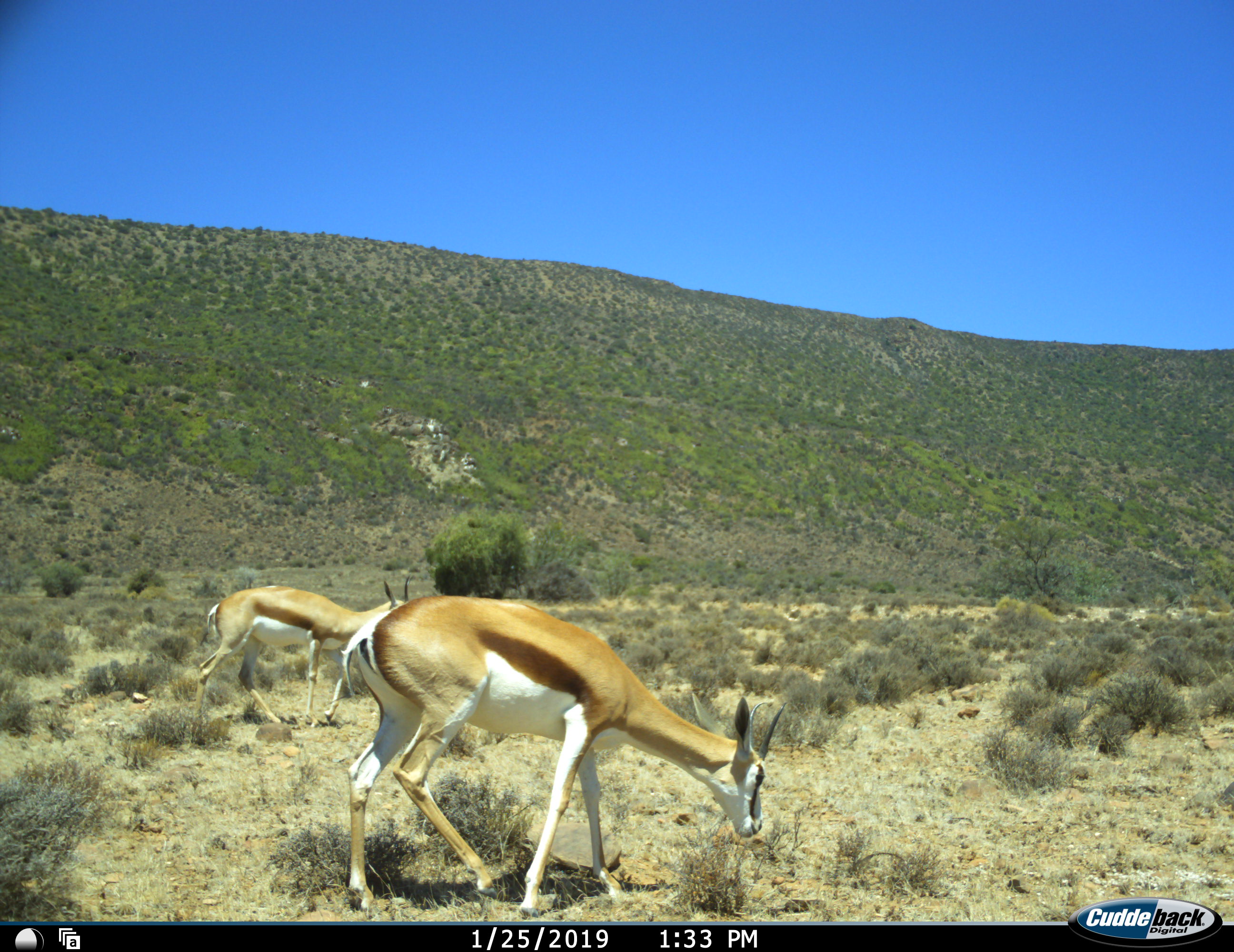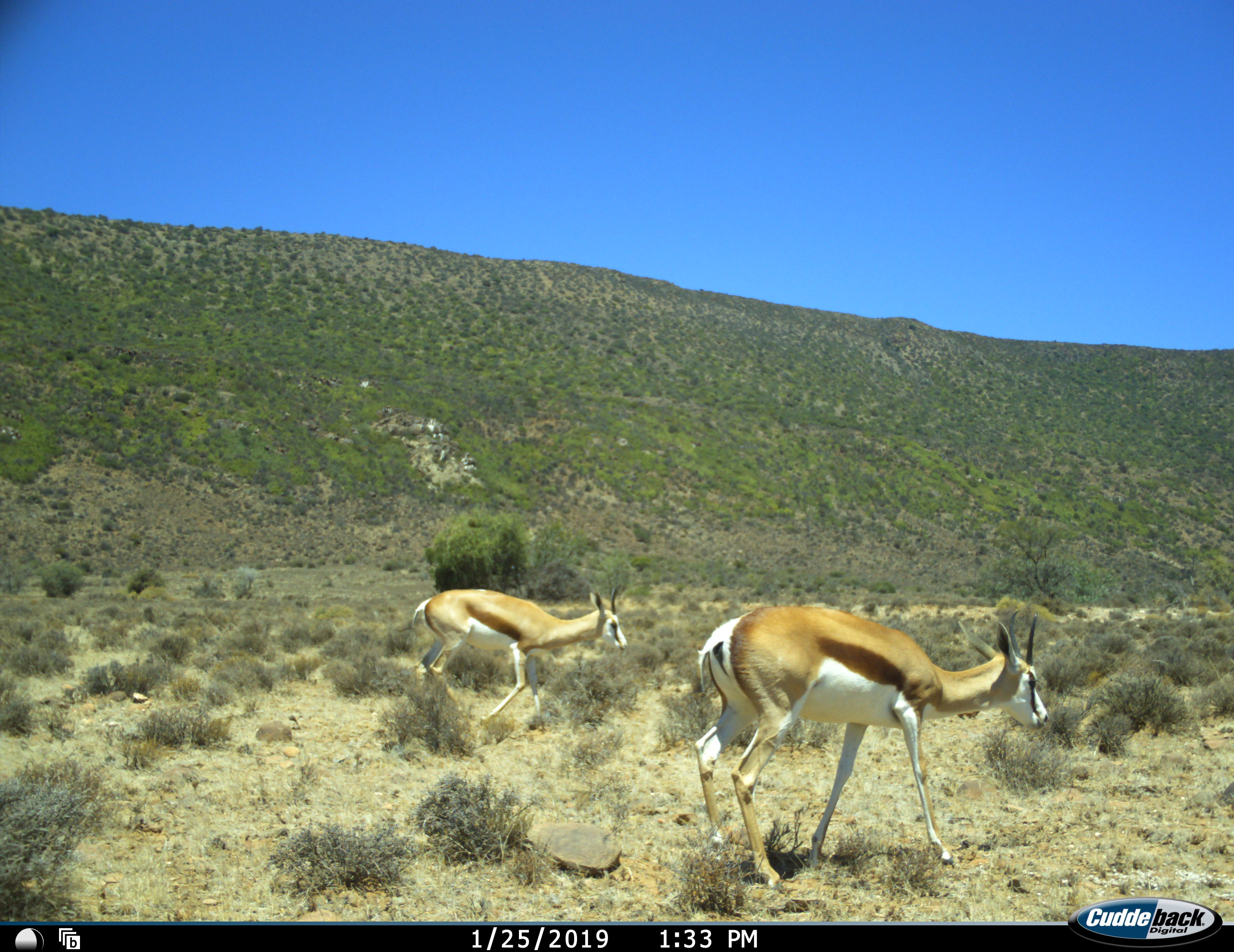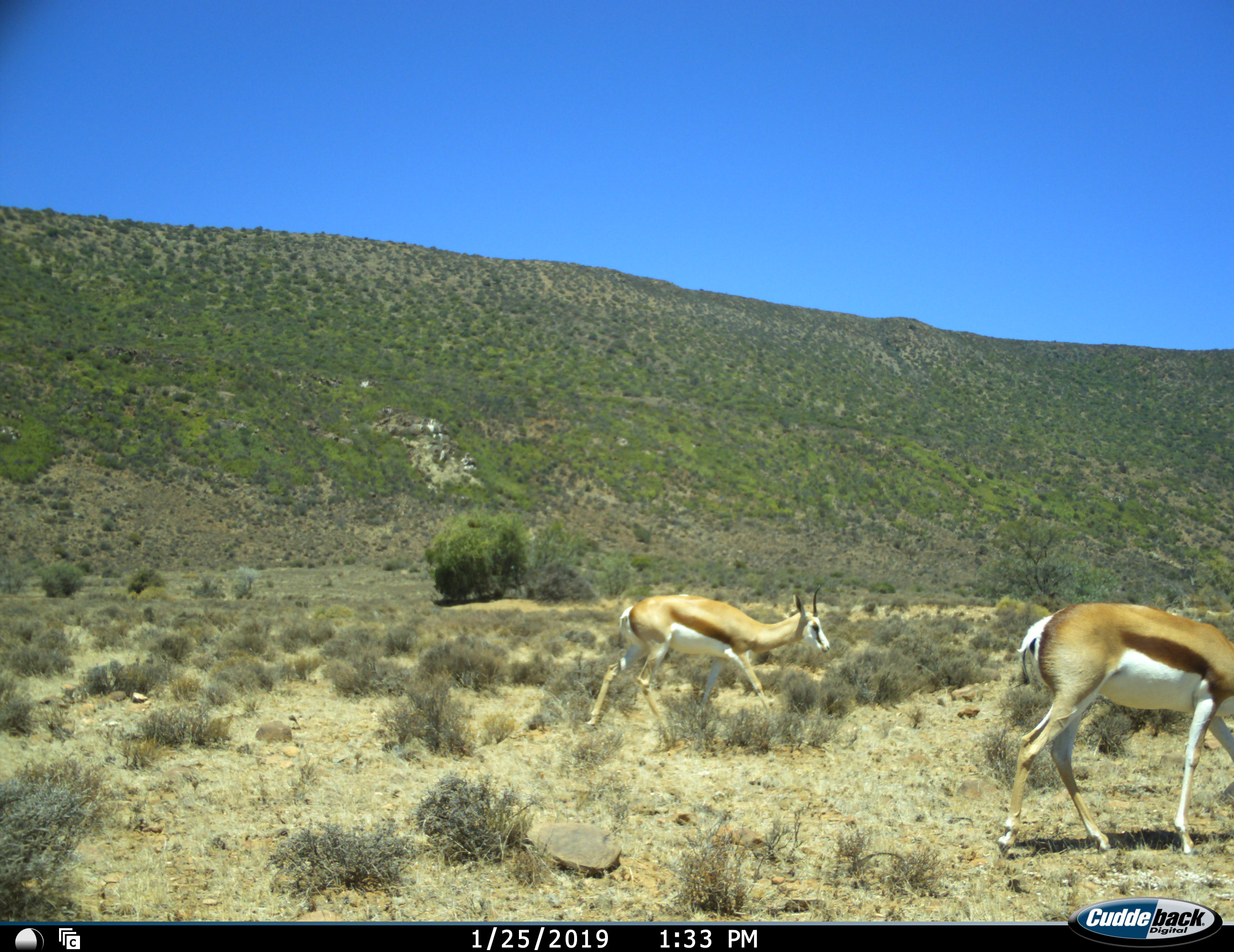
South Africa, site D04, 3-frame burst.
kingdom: Animalia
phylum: Chordata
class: Mammalia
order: Artiodactyla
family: Bovidae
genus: Antidorcas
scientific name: Antidorcas marsupialis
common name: springbok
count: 2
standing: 11%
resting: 0%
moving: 78%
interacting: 0%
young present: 0%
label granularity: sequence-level